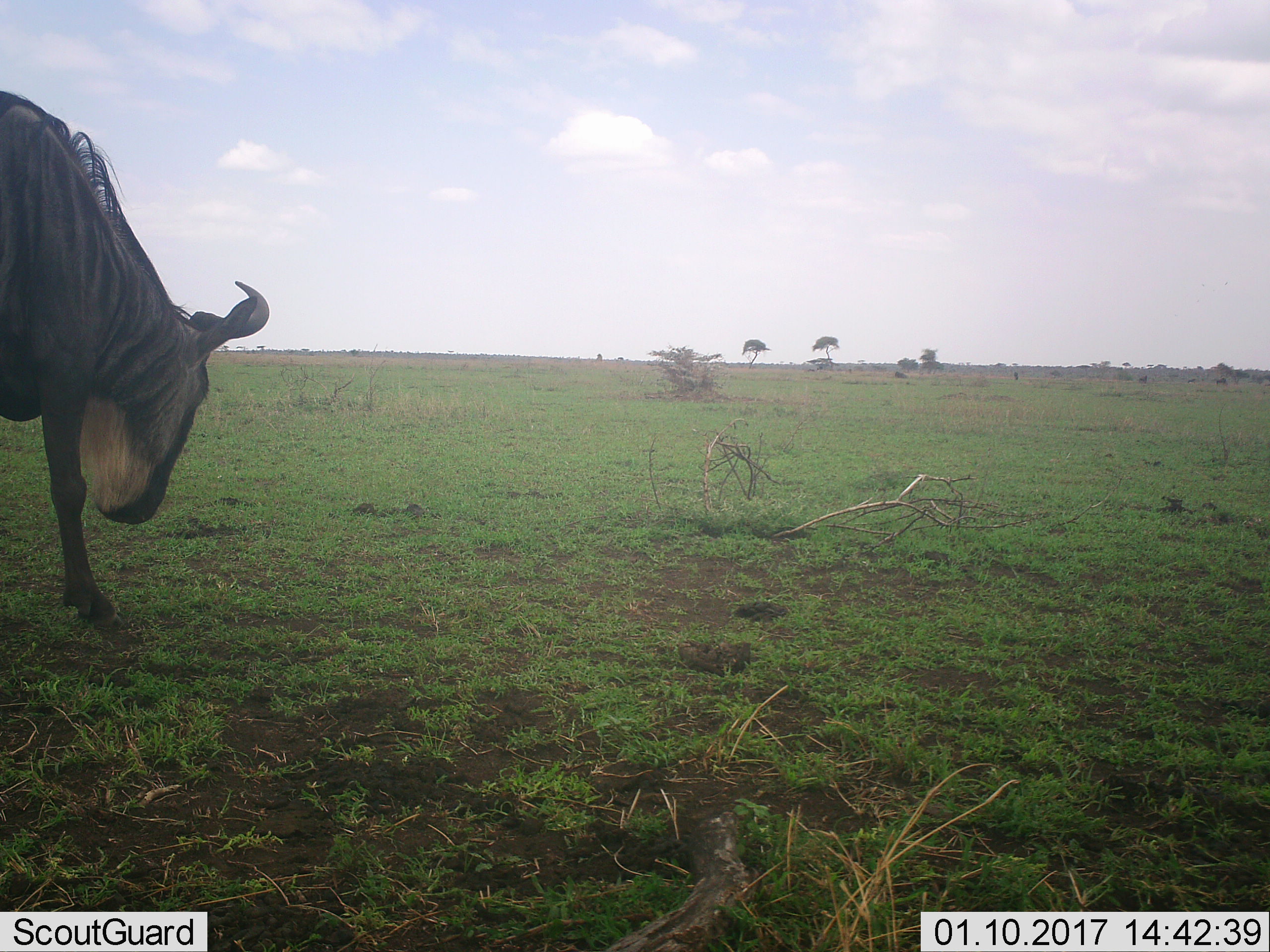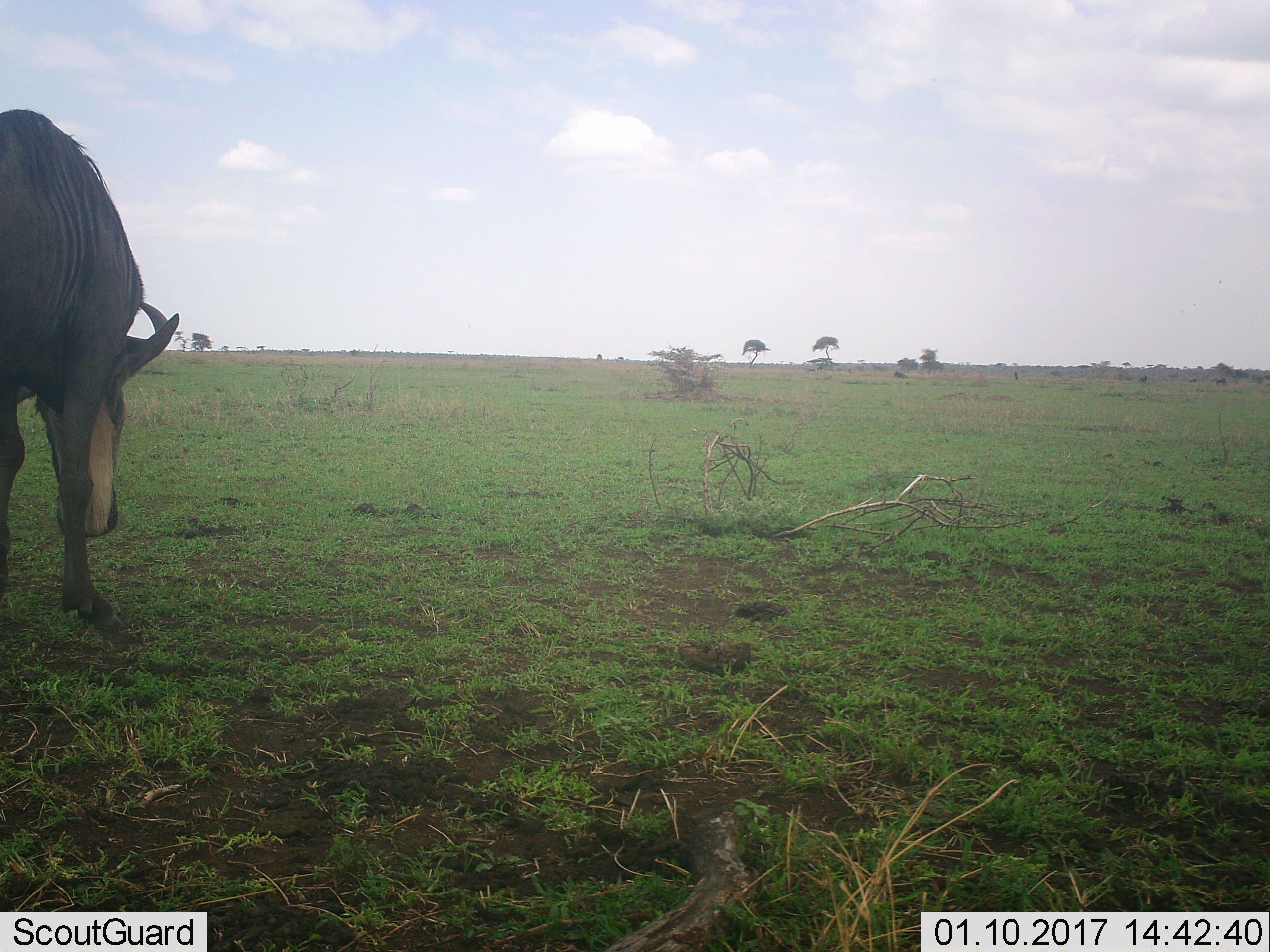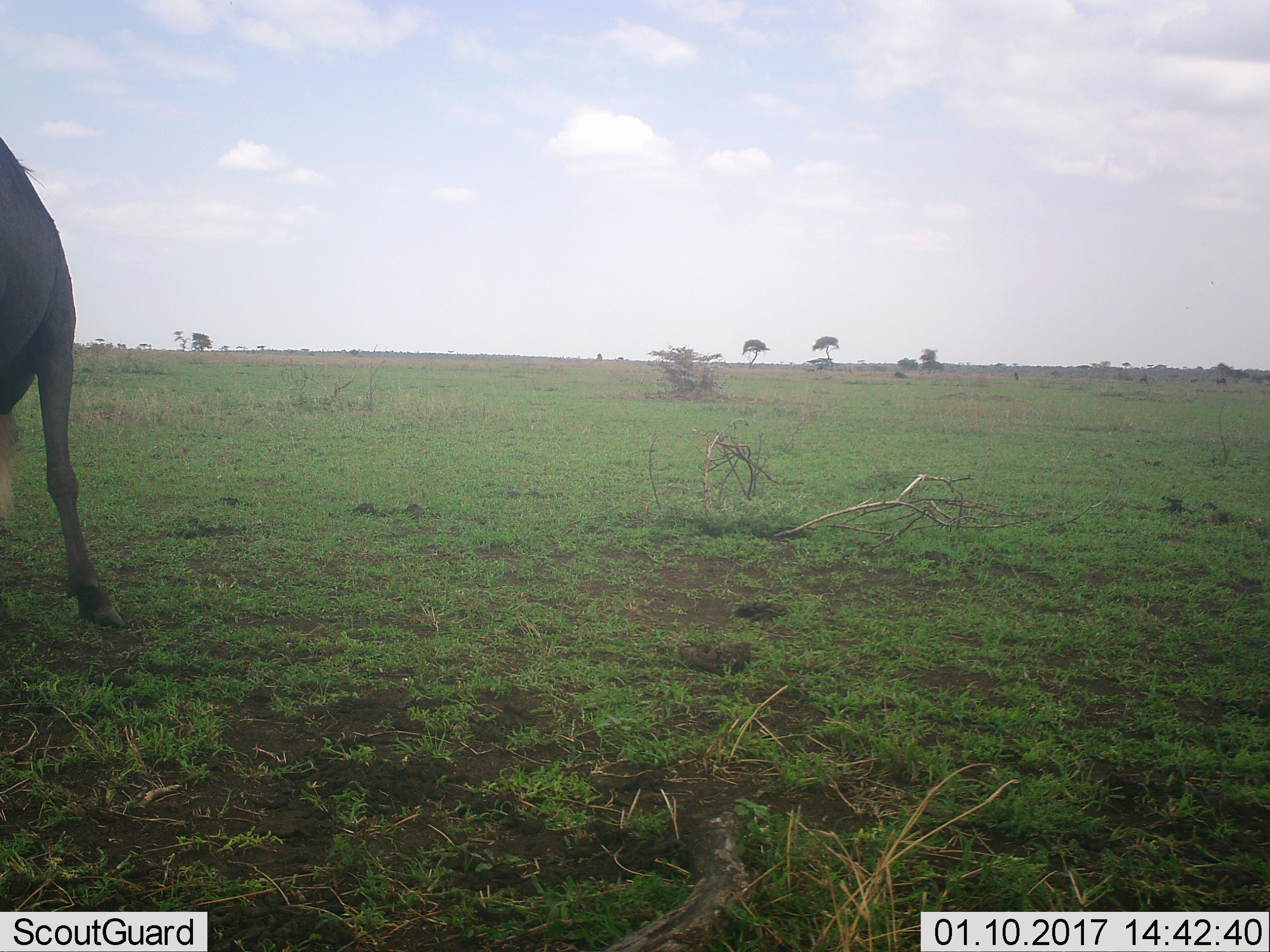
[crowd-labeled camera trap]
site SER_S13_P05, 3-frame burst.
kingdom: Animalia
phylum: Chordata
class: Mammalia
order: Artiodactyla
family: Bovidae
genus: Connochaetes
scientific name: Connochaetes taurinus taurinus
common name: blue wildebeest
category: wildebeestblue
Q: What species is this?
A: Wildebeestblue (blue wildebeest) (Connochaetes taurinus taurinus).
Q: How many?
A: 1.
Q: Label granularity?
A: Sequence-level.